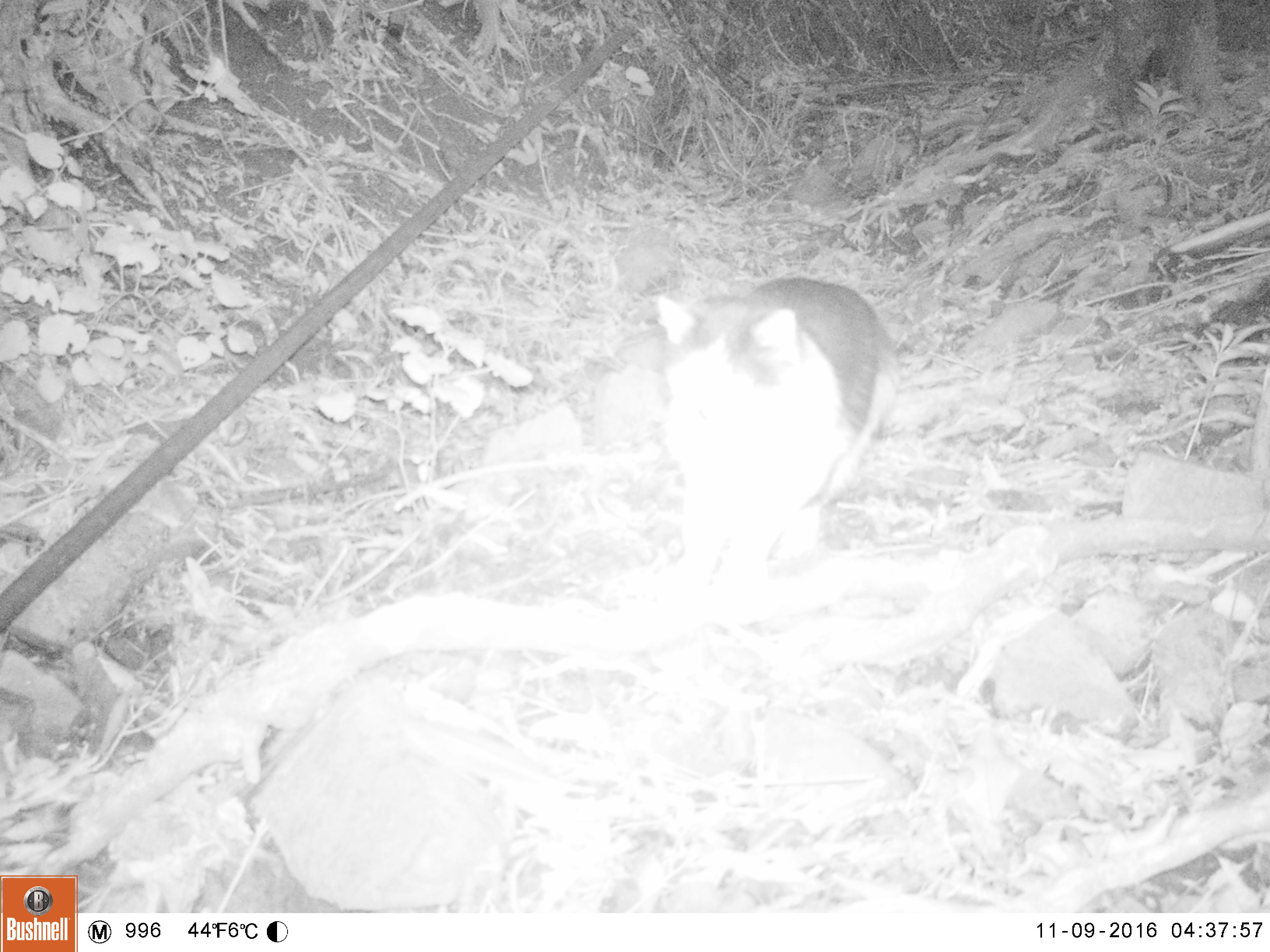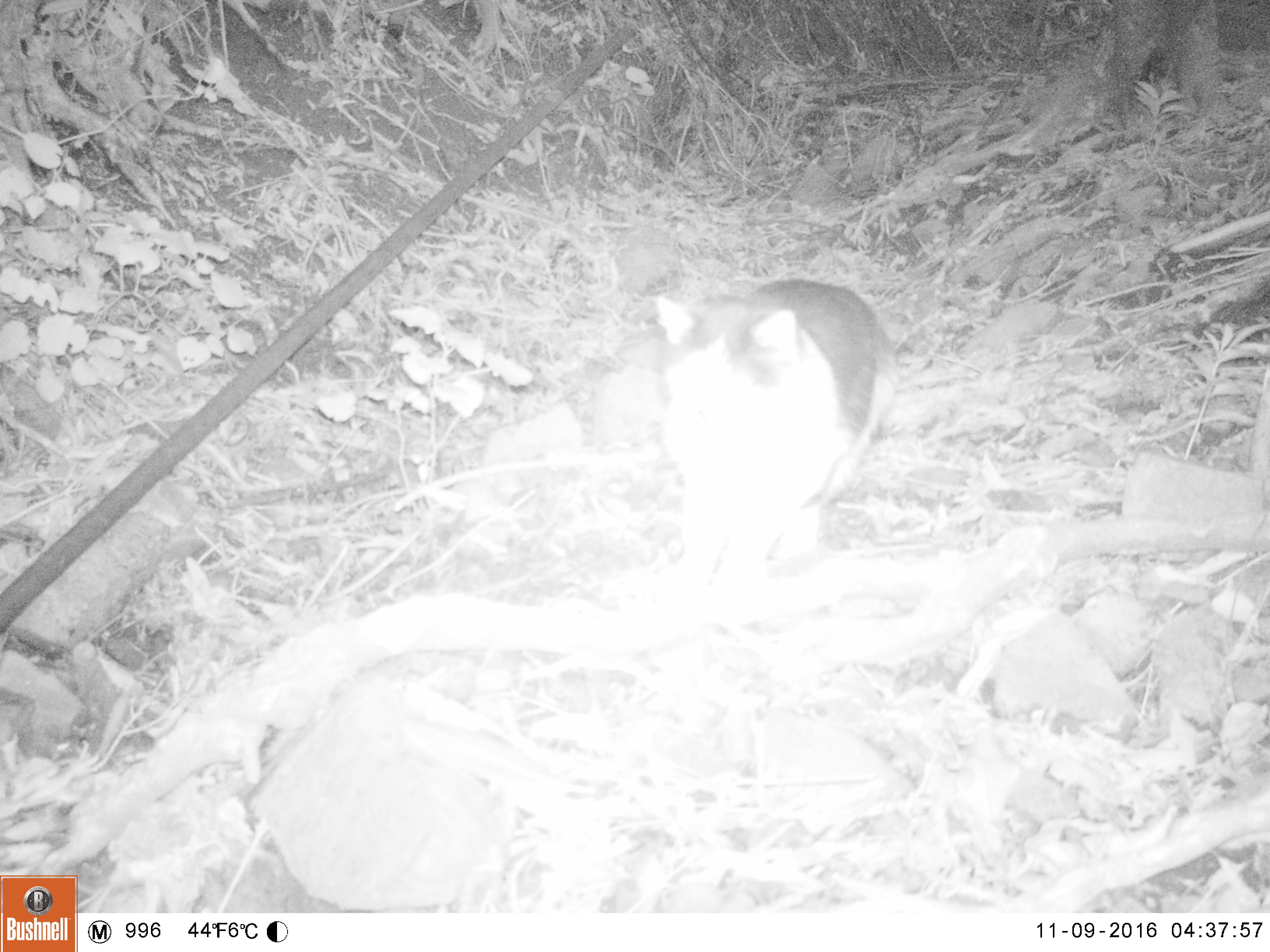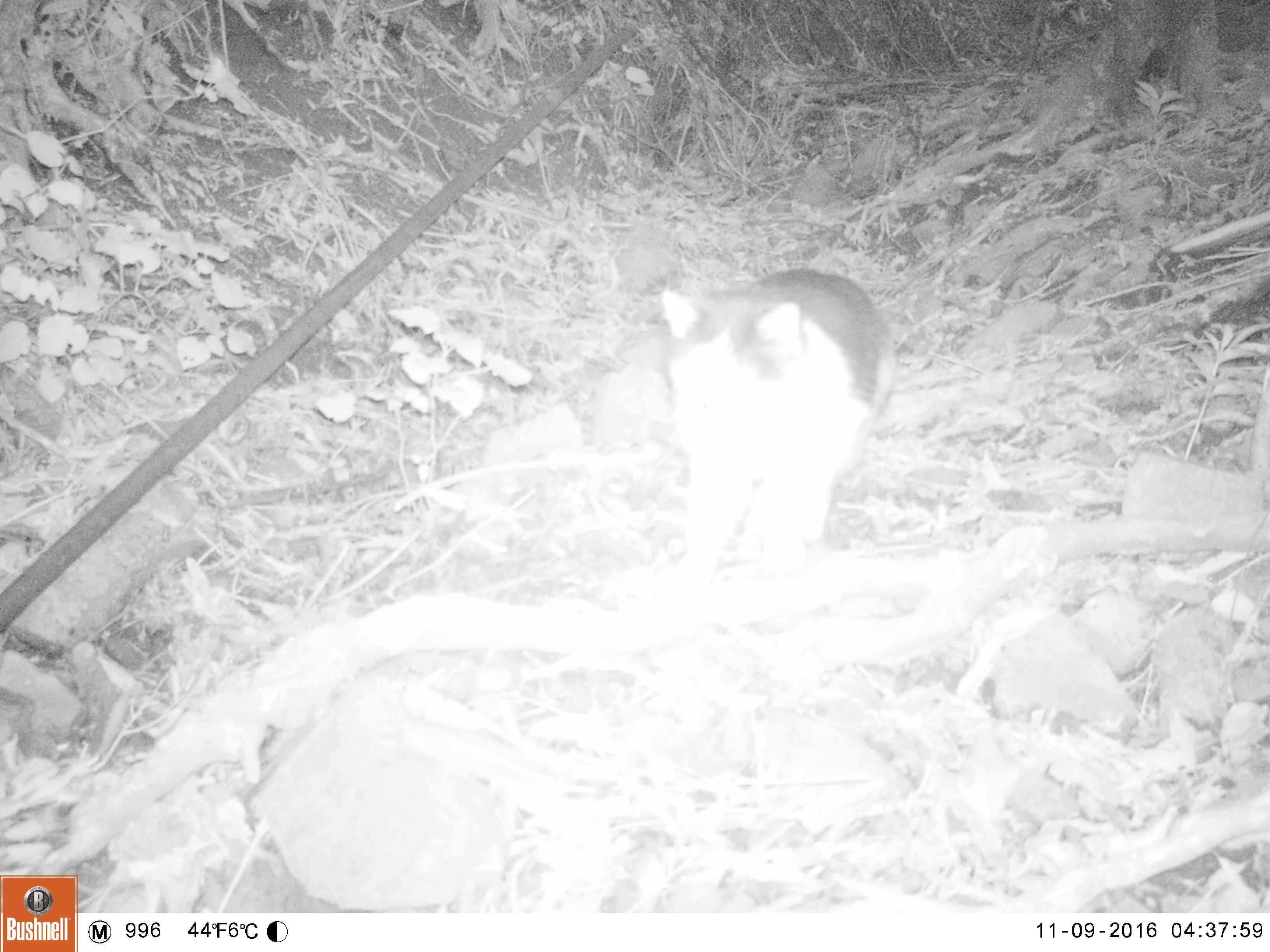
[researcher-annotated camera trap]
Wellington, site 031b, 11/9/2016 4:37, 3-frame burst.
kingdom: Animalia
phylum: Chordata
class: Mammalia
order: Carnivora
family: Felidae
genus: Felis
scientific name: Felis catus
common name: cat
Cat (Felis catus).